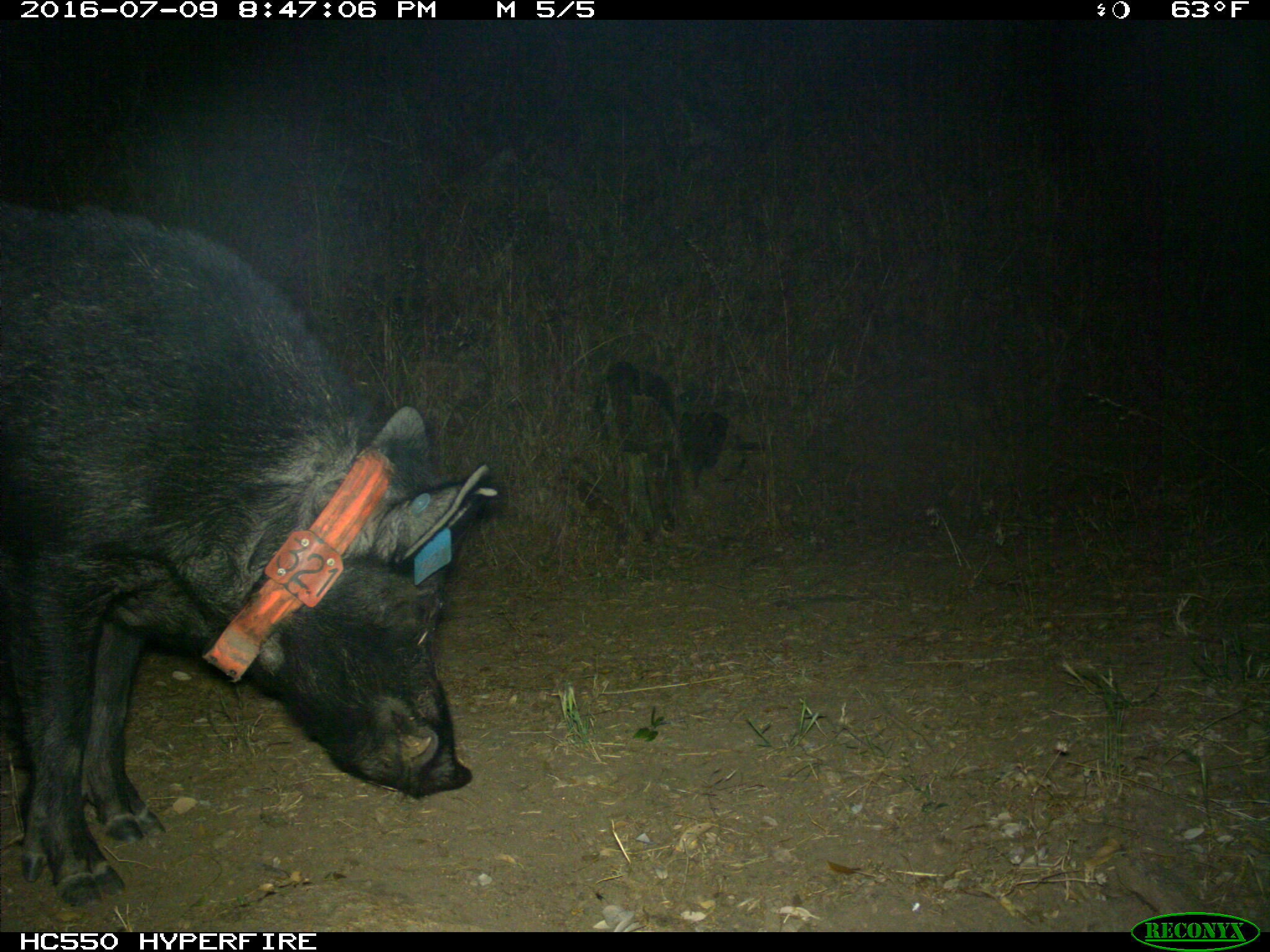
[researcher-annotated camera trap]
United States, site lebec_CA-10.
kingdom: Animalia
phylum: Chordata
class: Mammalia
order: Artiodactyla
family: Suidae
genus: Sus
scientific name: Sus scrofa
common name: wild boar